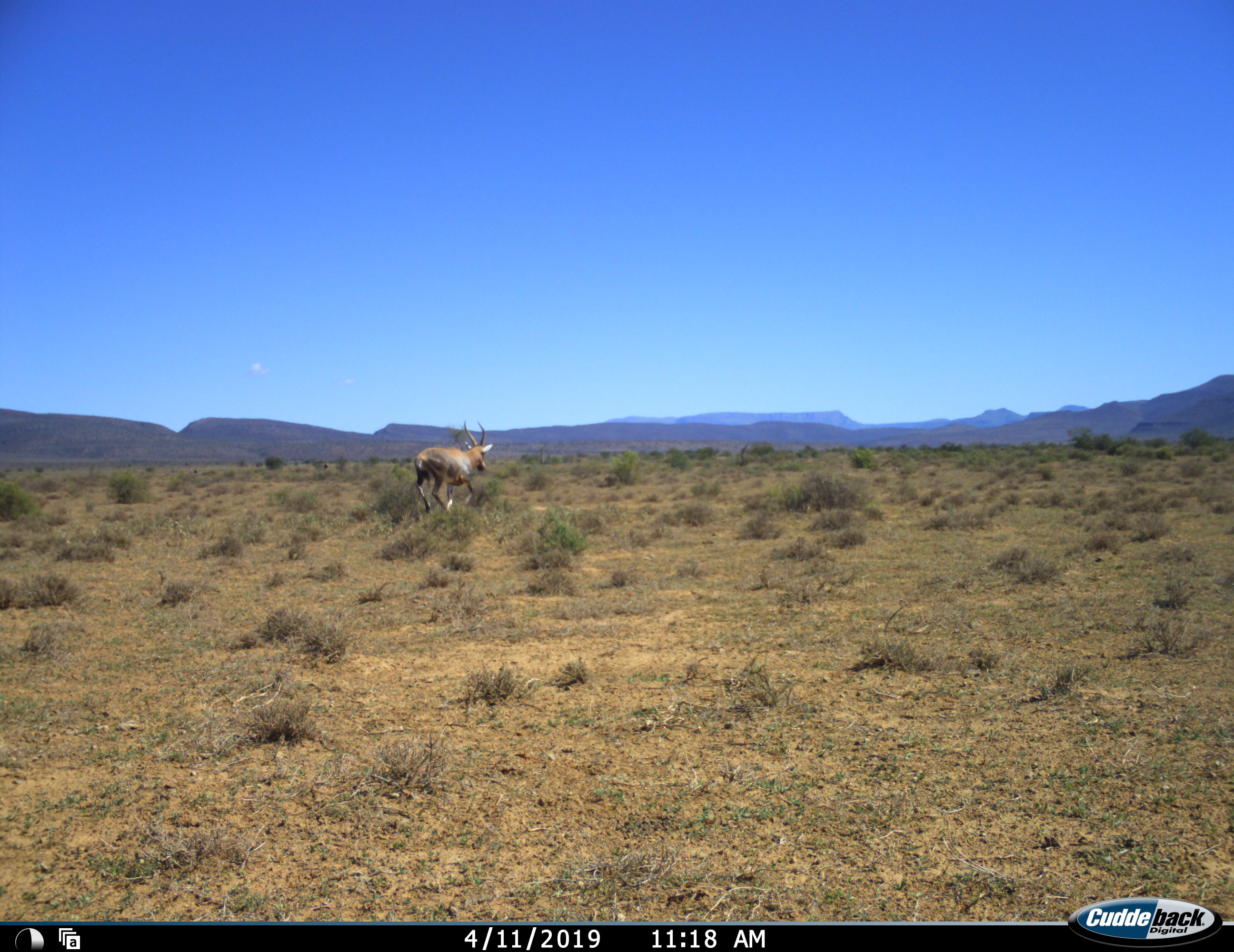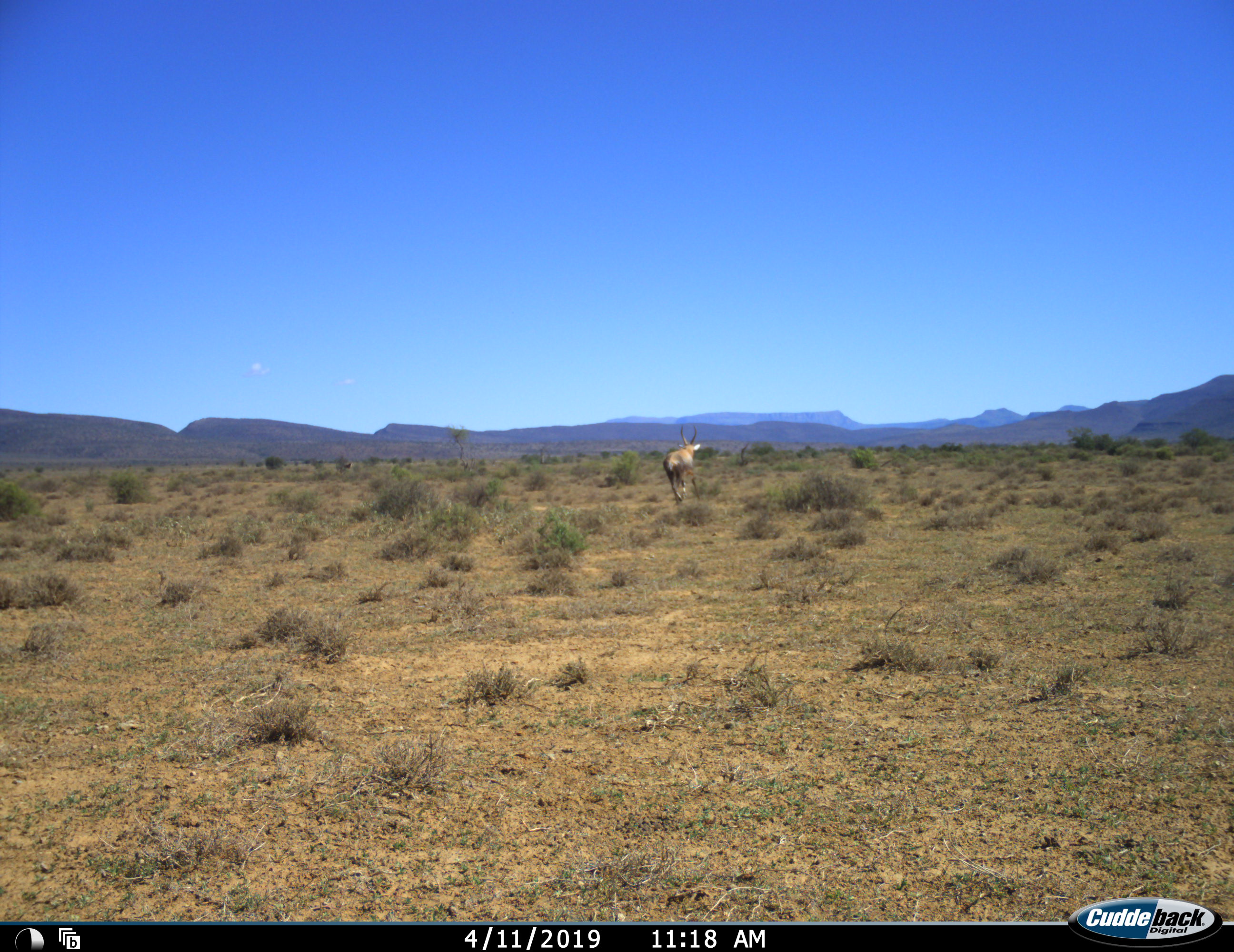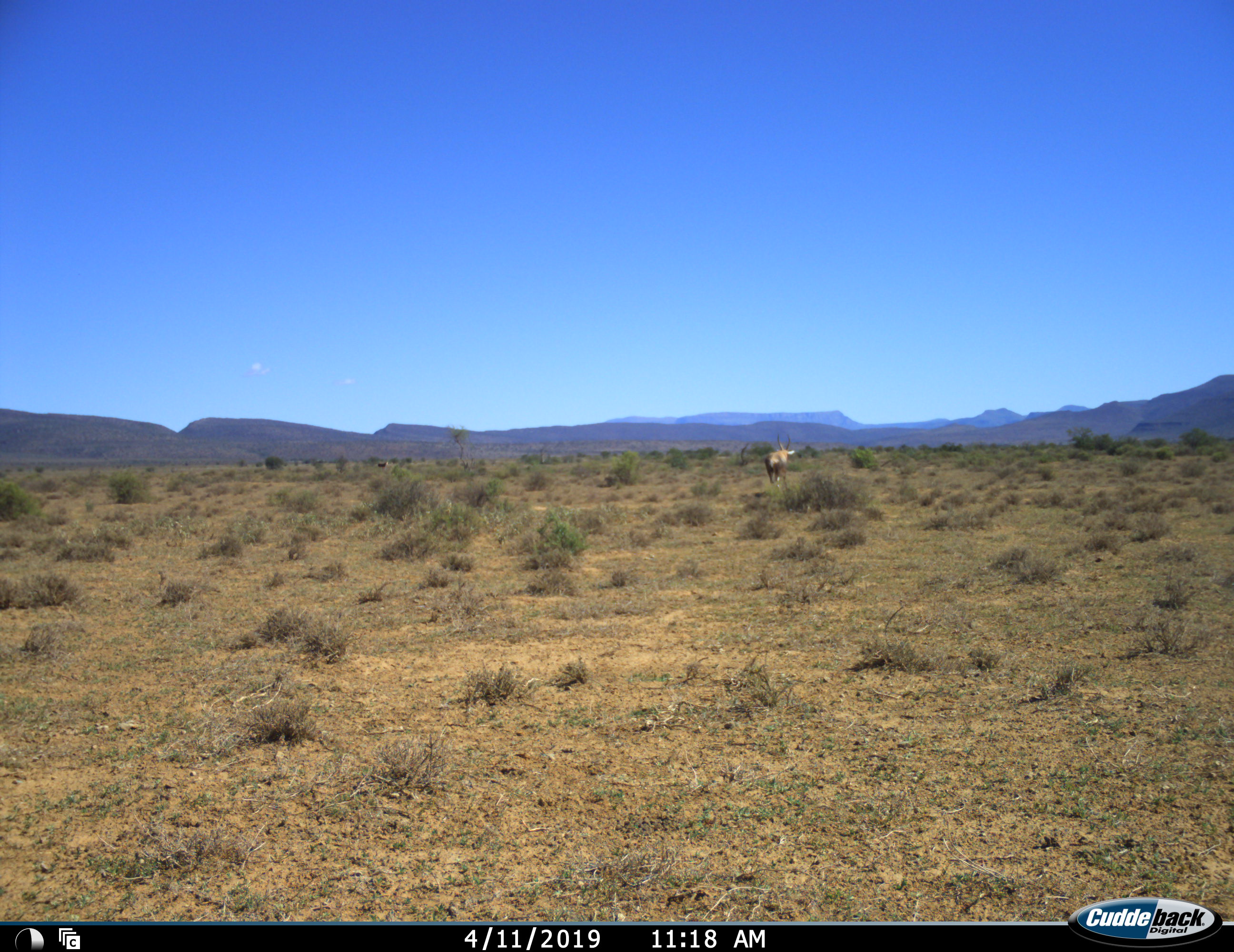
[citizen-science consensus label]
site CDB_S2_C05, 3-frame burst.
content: unidentified animal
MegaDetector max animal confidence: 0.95